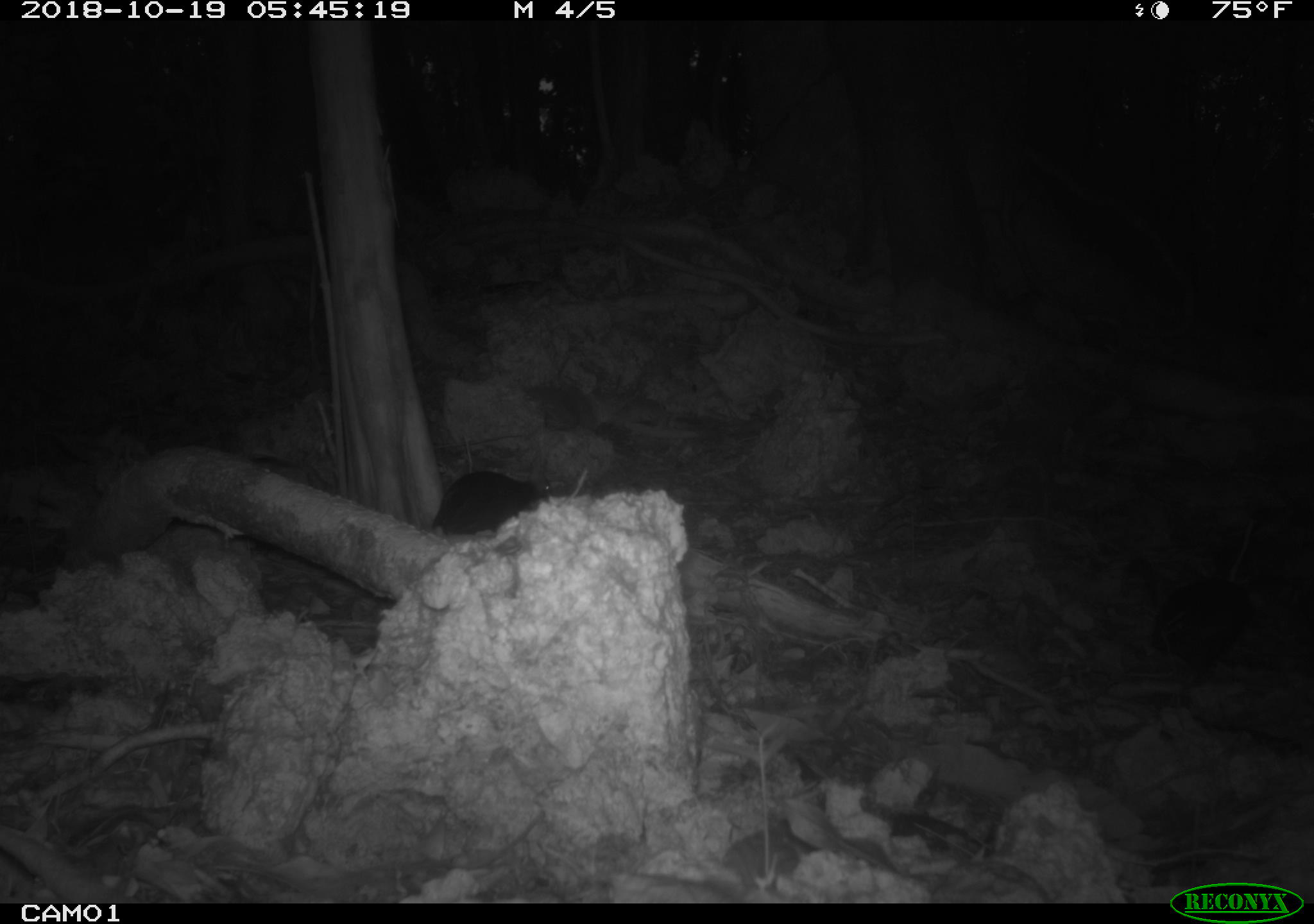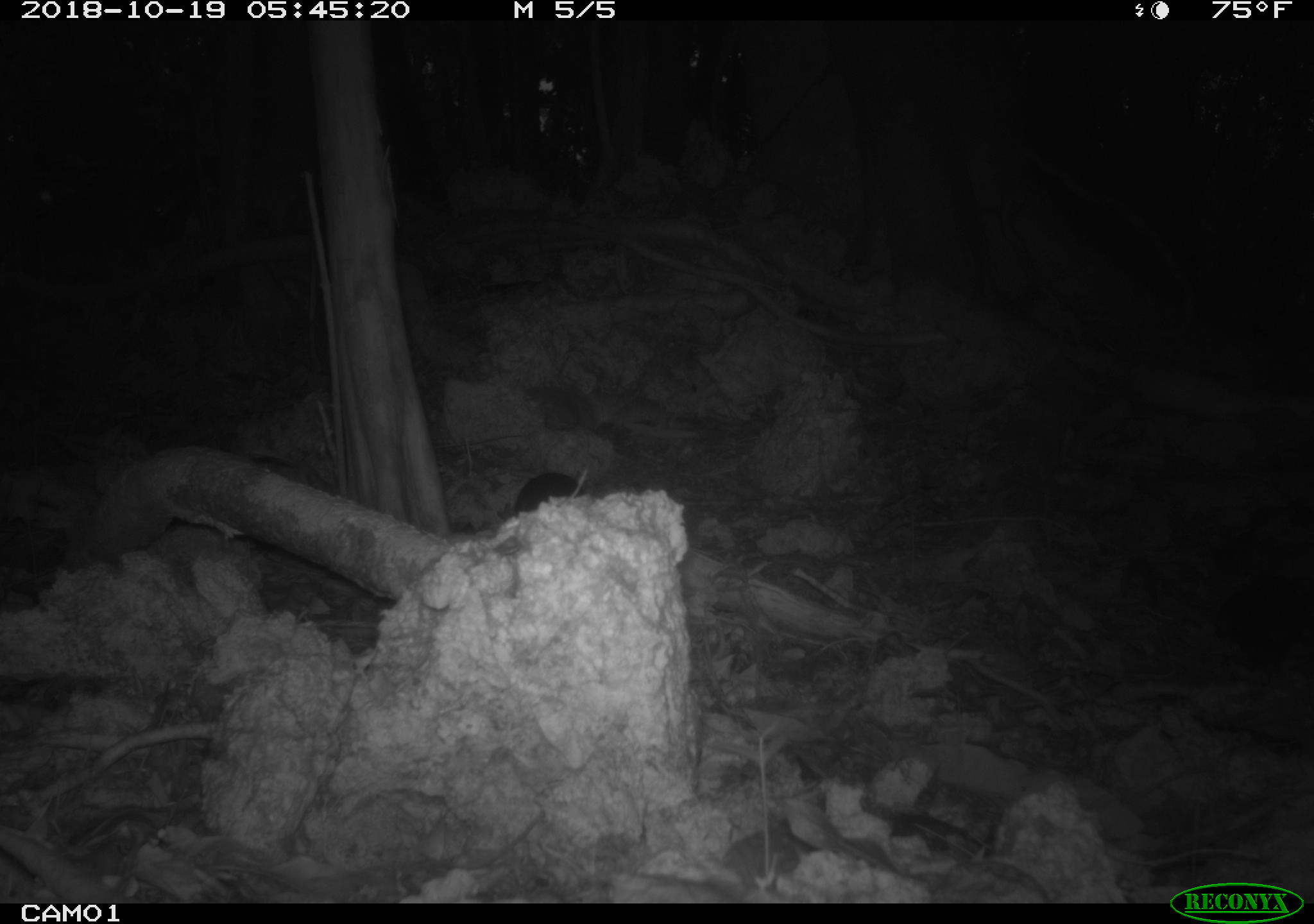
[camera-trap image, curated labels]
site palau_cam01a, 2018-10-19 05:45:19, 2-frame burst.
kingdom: Animalia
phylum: Chordata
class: Aves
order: Galliformes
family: Megapodiidae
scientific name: Megapodiidae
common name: megapode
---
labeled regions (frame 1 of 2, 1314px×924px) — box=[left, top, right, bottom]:
megapode: box=[1144, 565, 1281, 695]; box=[423, 469, 544, 536]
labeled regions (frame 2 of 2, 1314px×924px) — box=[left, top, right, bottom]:
megapode: box=[501, 466, 589, 517]